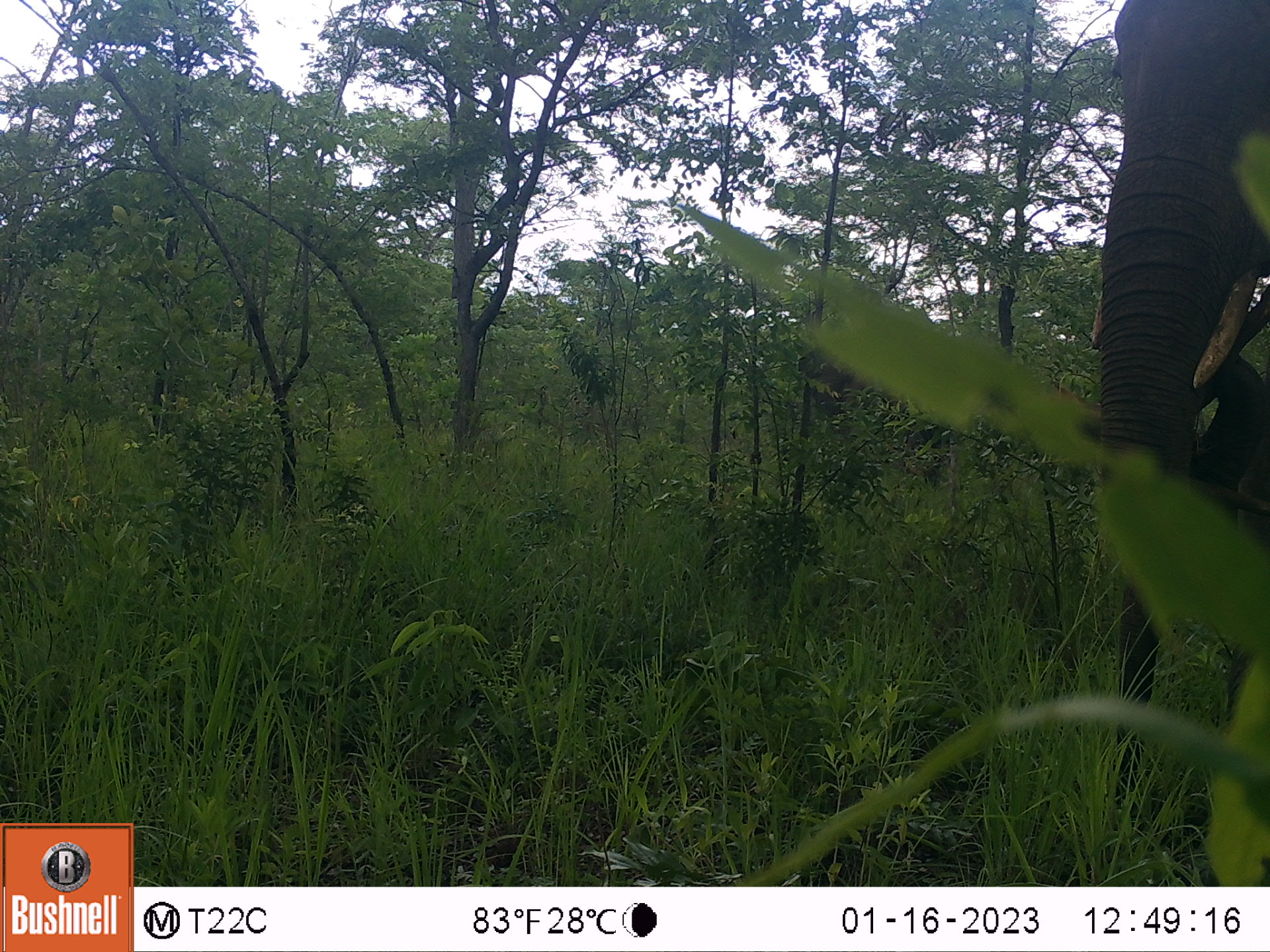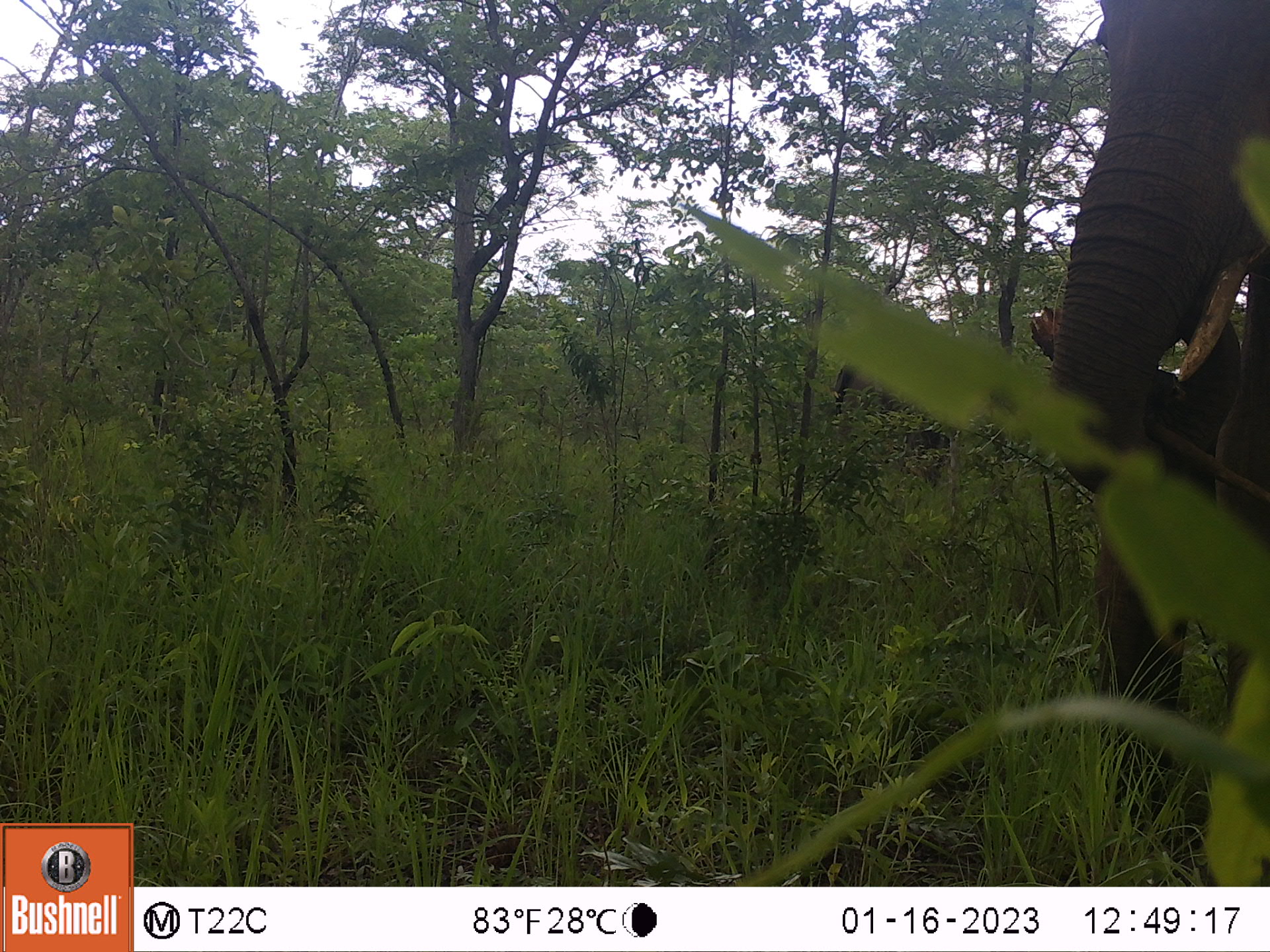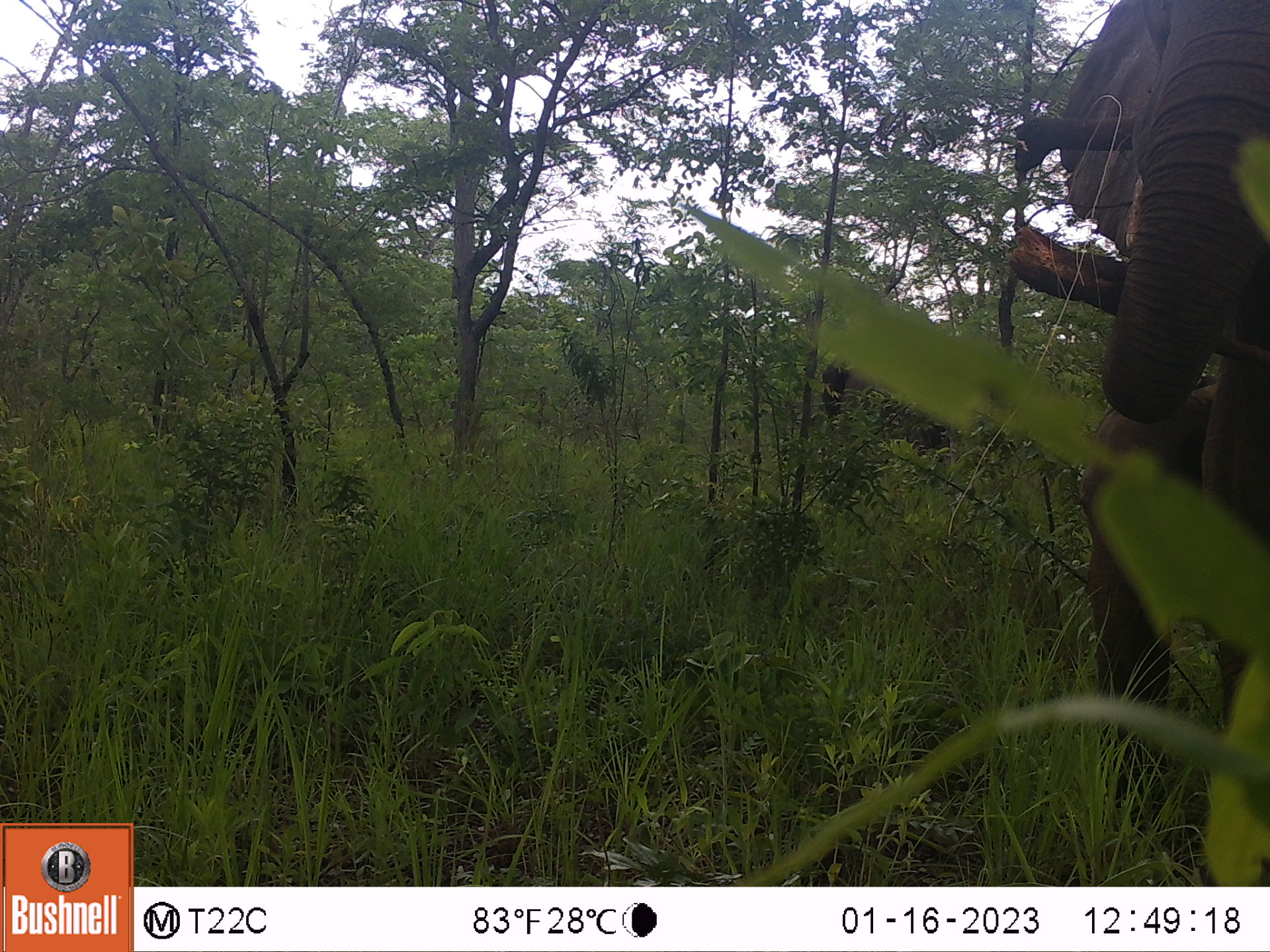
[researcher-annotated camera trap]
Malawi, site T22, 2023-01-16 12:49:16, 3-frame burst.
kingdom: Animalia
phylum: Chordata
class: Mammalia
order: Proboscidea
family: Elephantidae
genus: Loxodonta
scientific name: Loxodonta africana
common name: african savanna elephant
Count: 1.